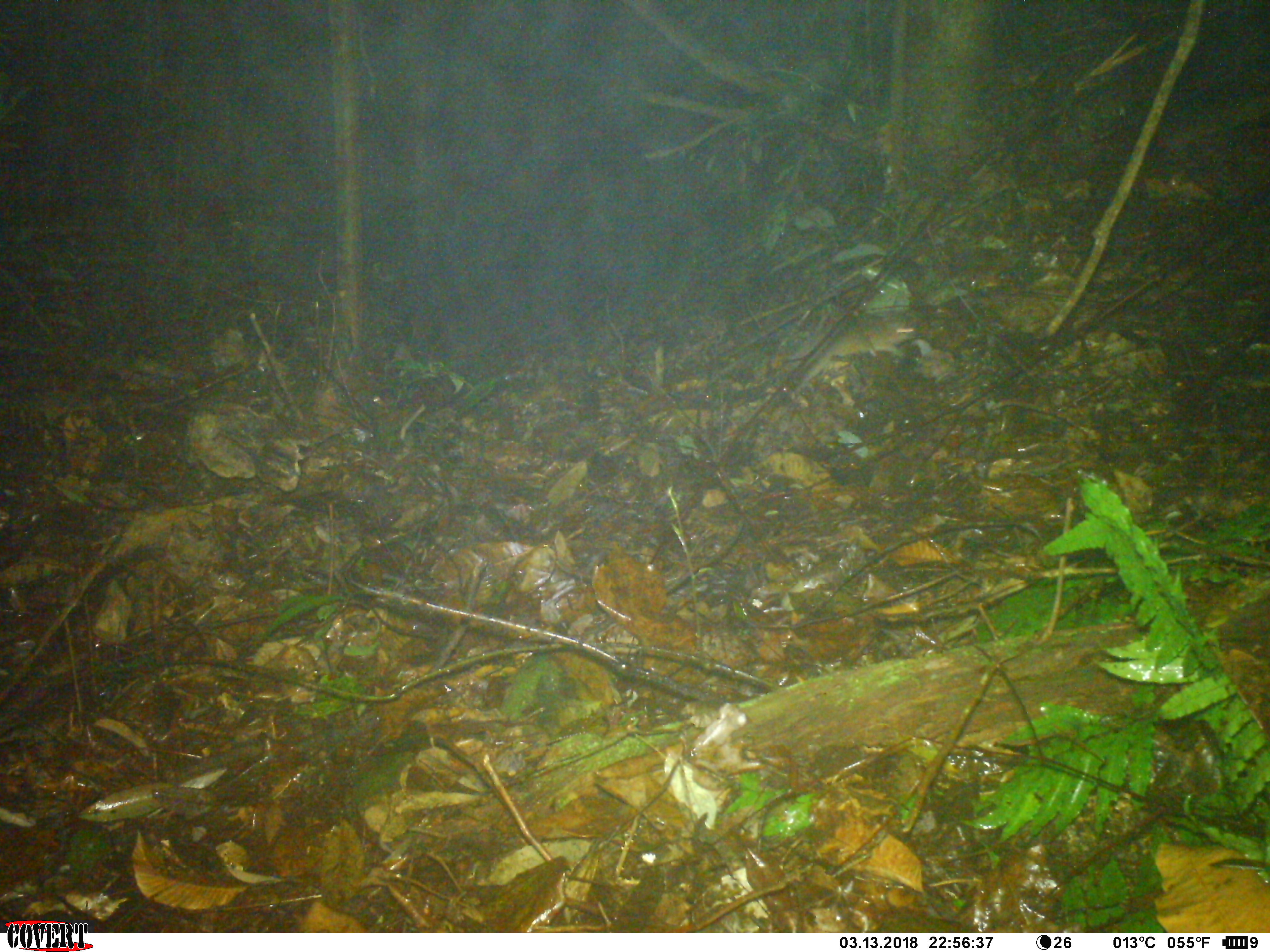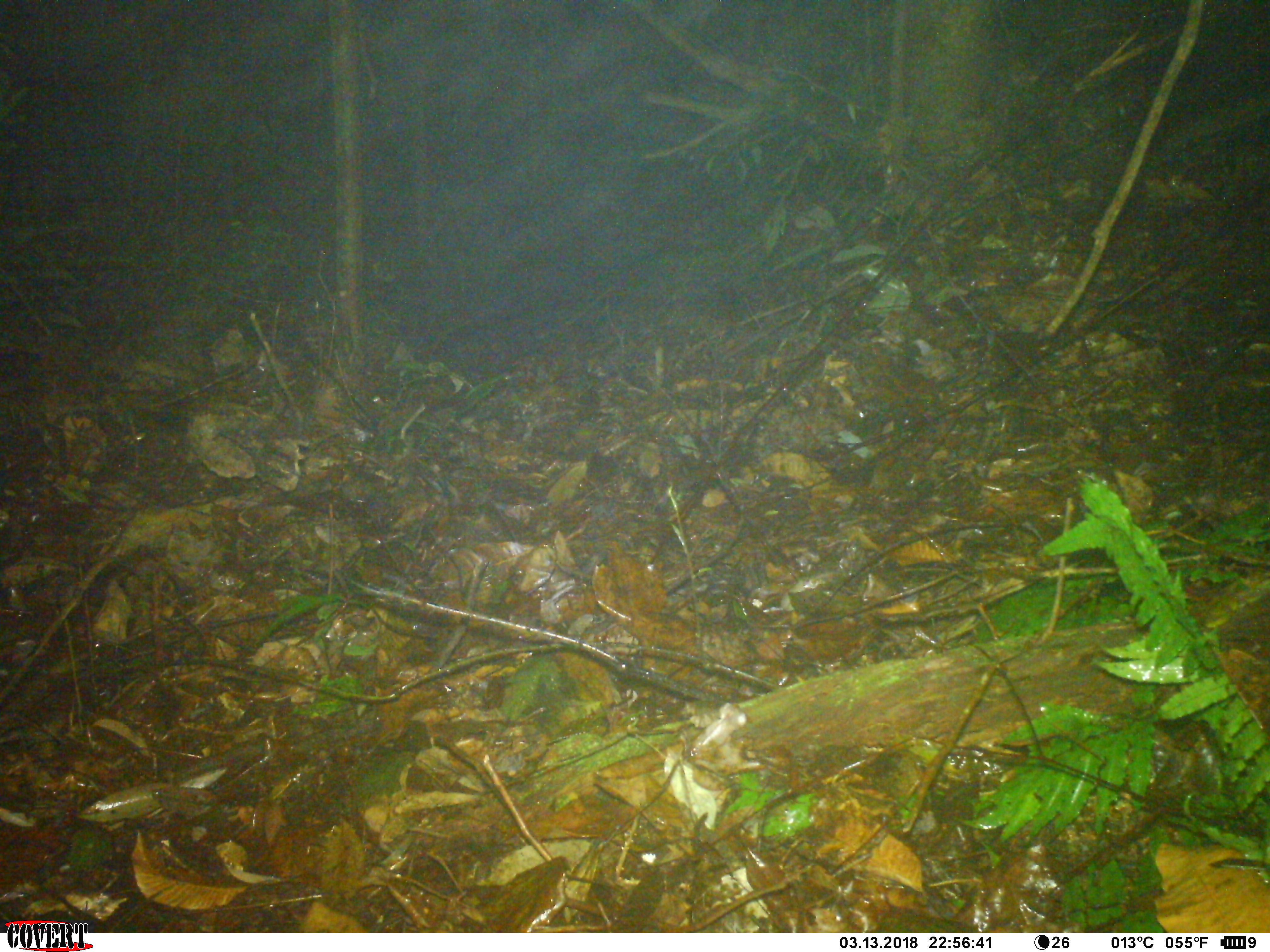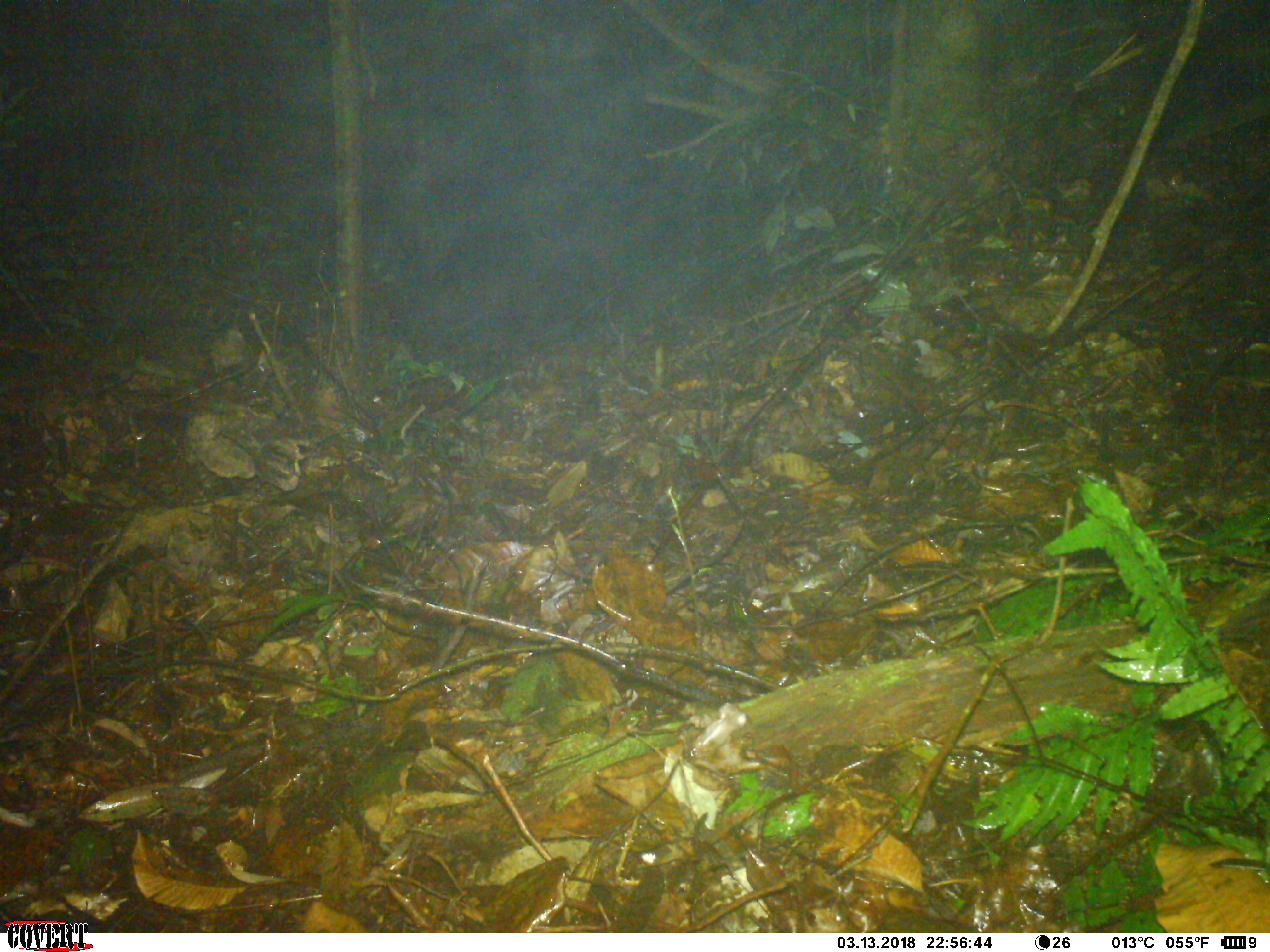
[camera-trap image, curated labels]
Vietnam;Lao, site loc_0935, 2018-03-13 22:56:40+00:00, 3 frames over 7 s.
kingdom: Animalia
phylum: Chordata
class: Mammalia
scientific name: Mammalia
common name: mammal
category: unidentified small mammal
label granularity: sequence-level